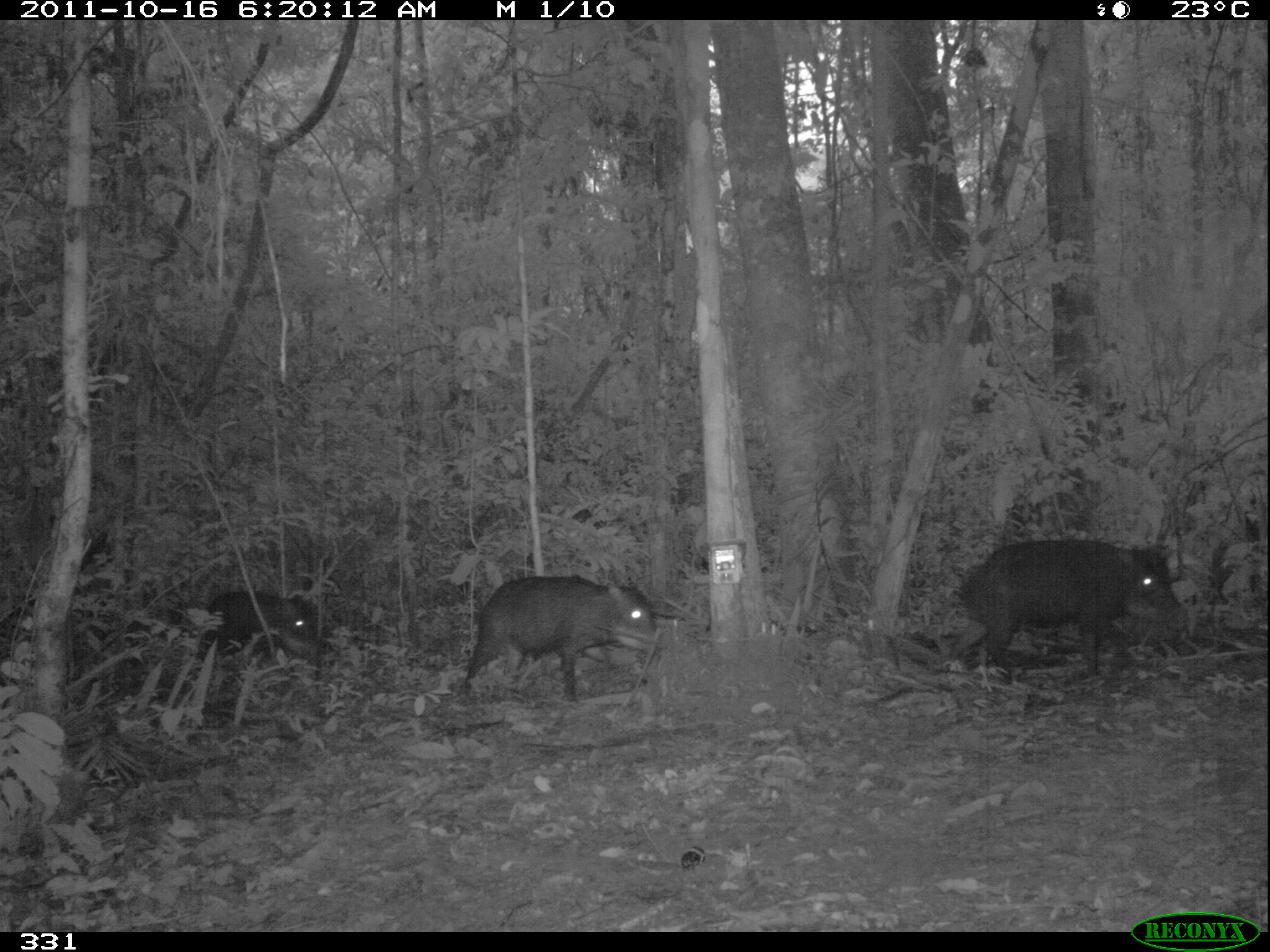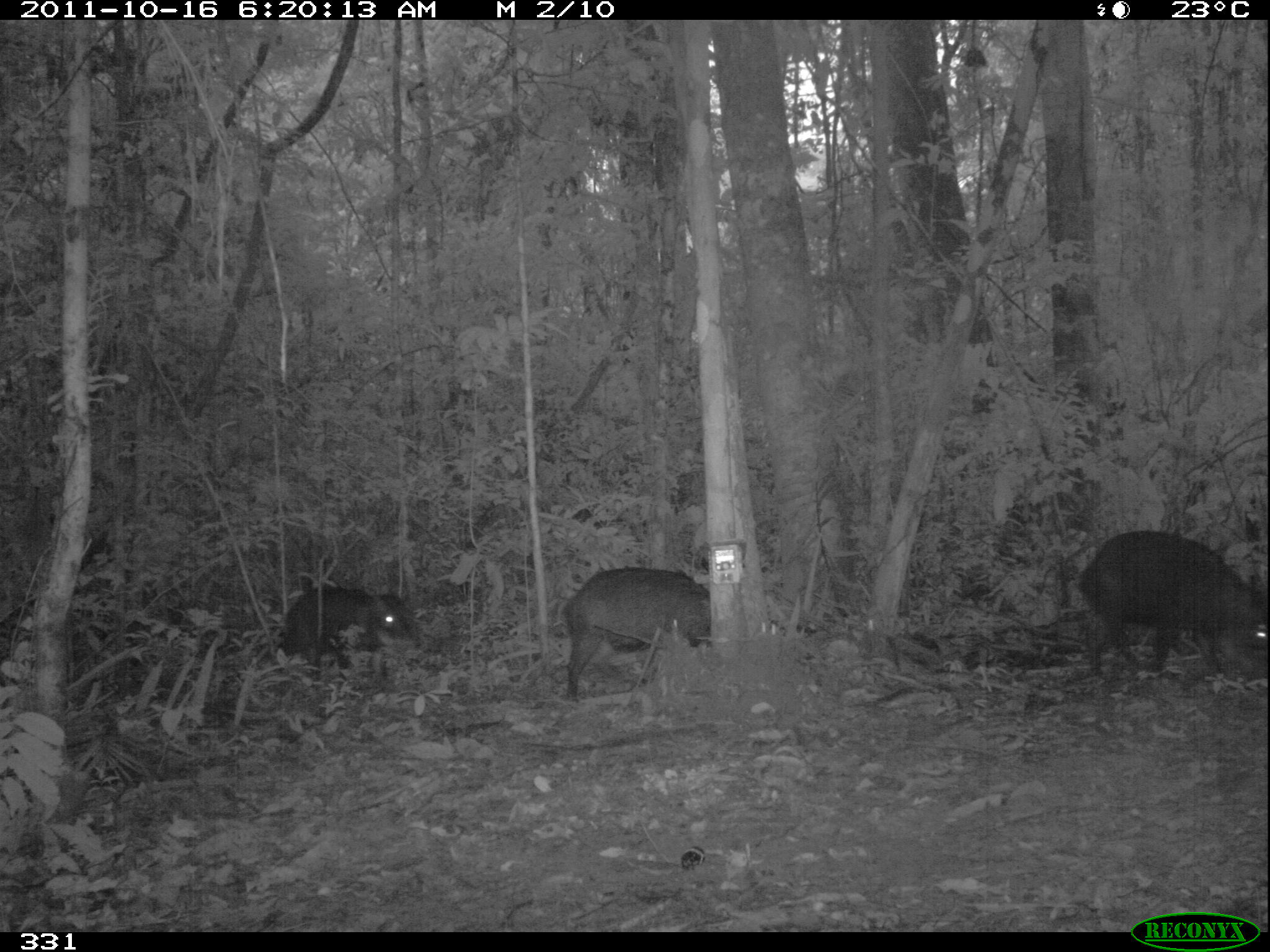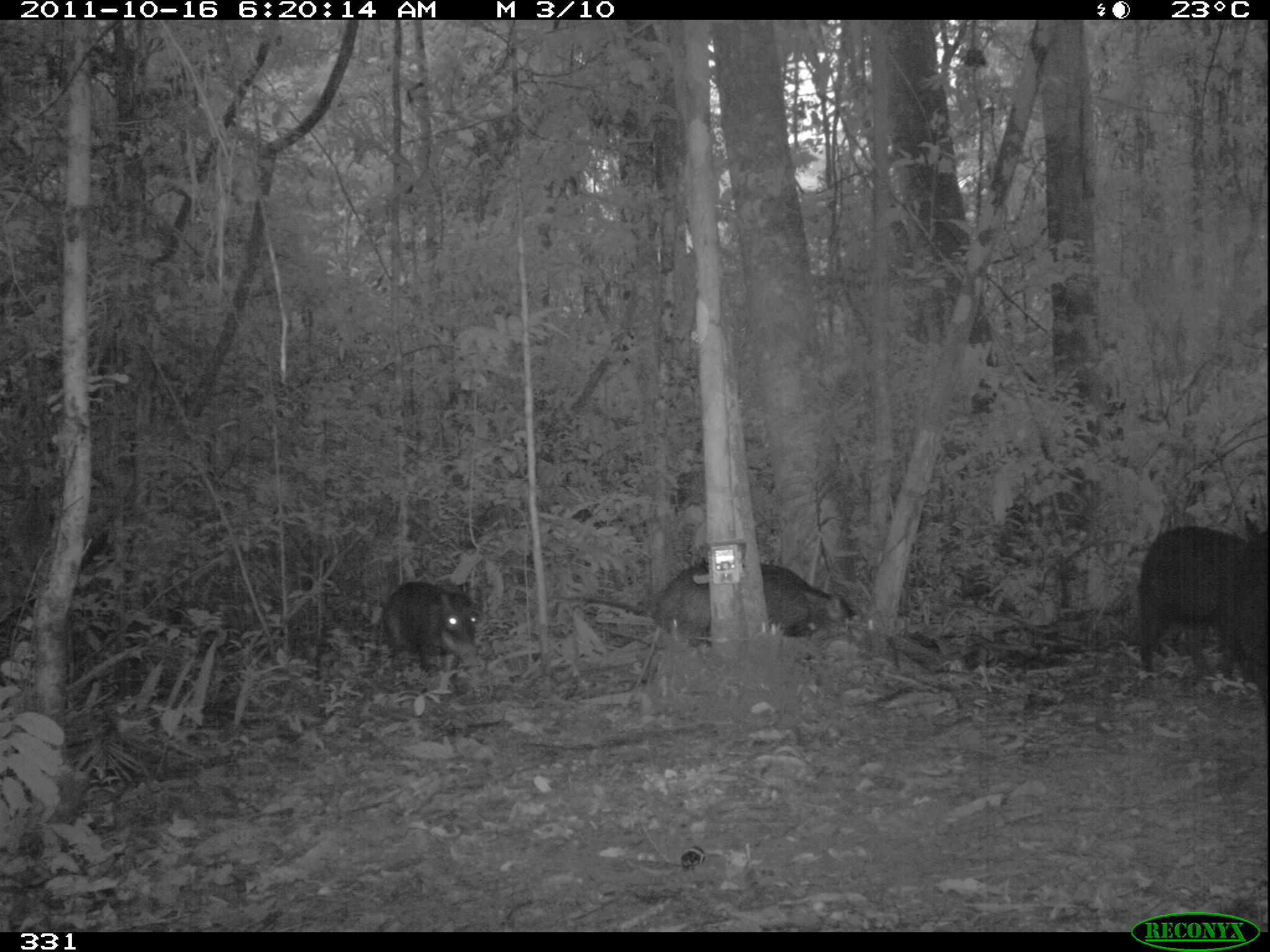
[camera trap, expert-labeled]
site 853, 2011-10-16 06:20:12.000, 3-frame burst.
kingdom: Animalia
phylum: Chordata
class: Mammalia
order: Artiodactyla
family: Tayassuidae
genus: Tayassu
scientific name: Tayassu pecari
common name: white-lipped peccary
Tayassu pecari (white-lipped peccary).